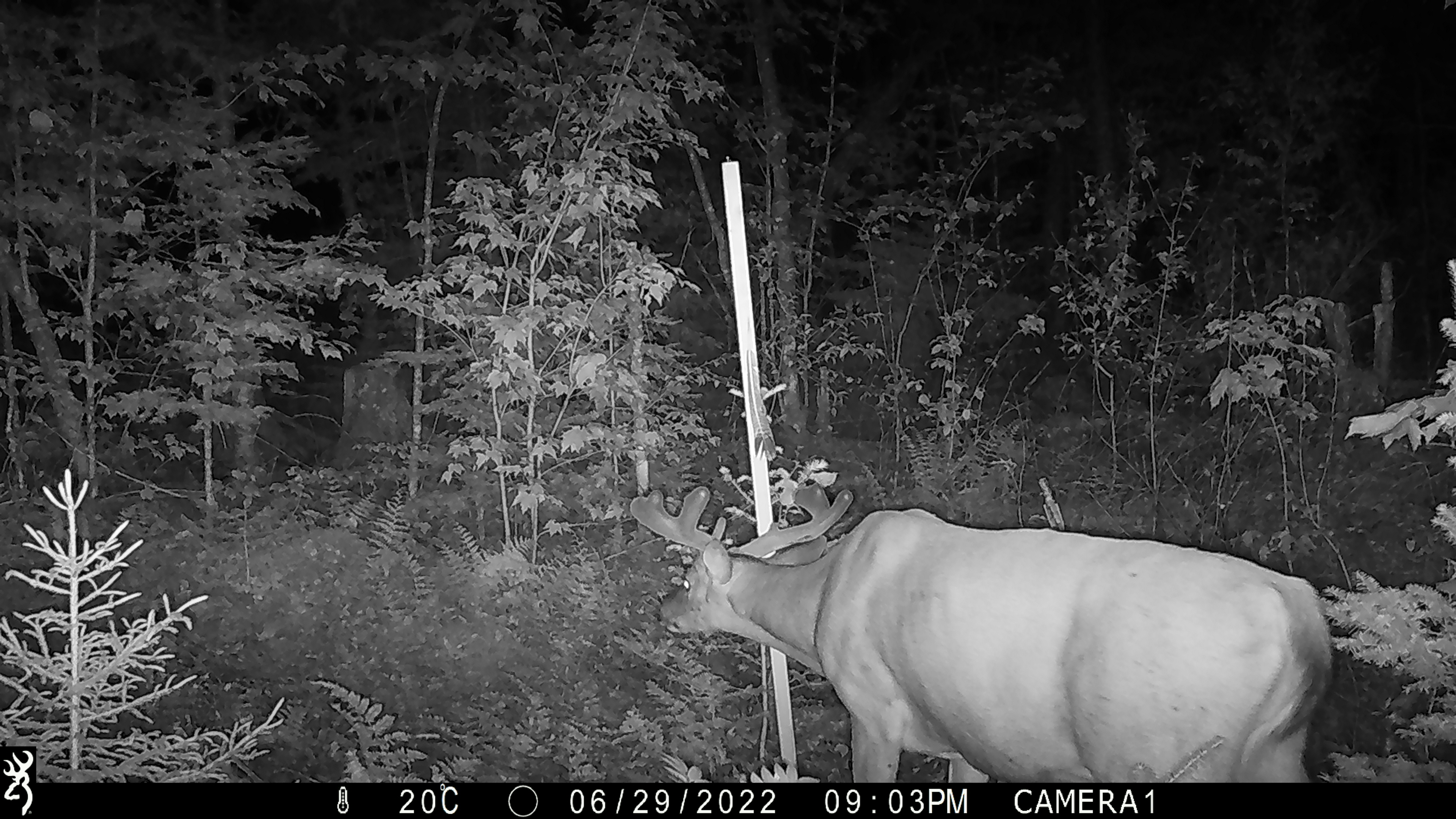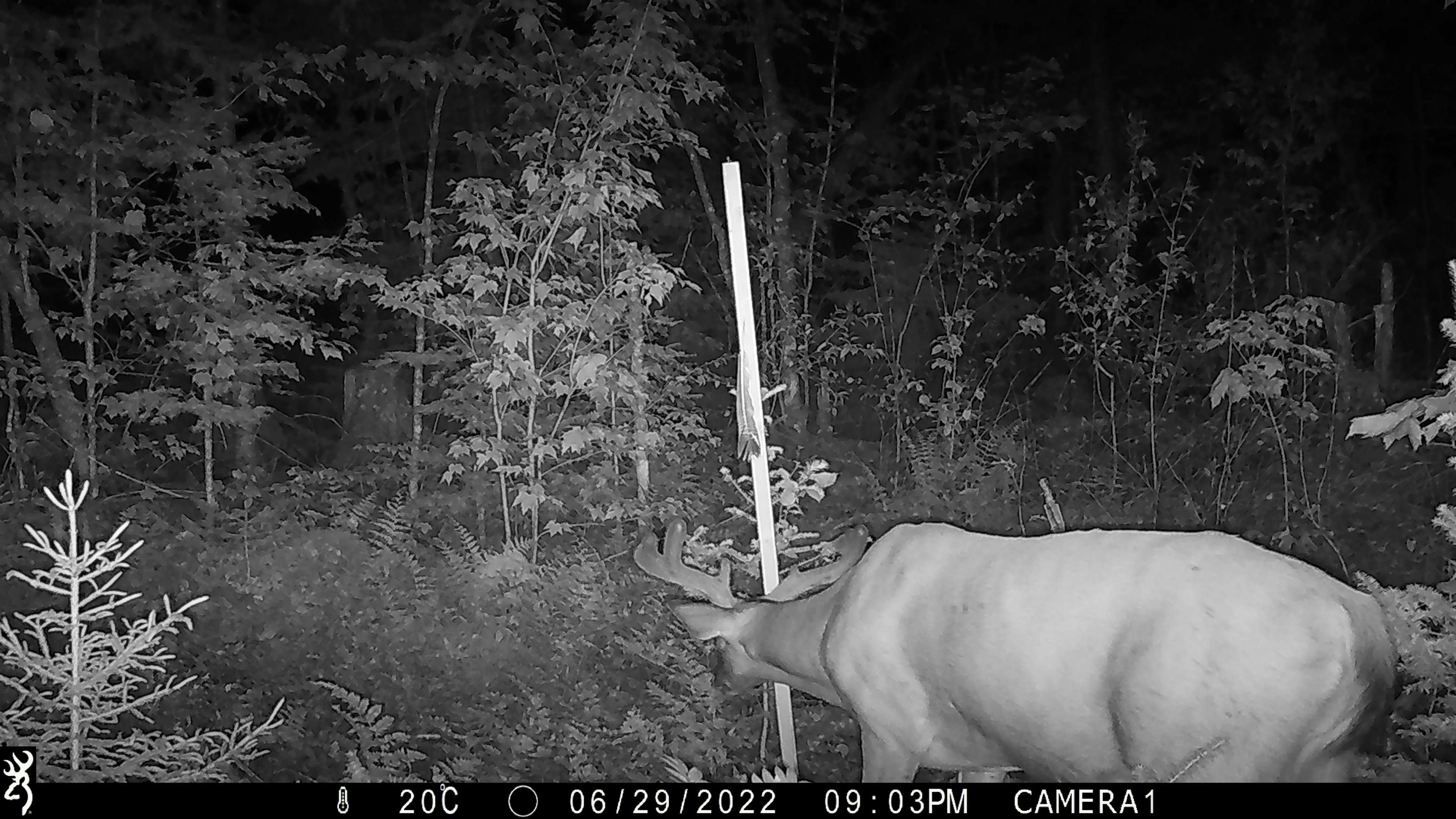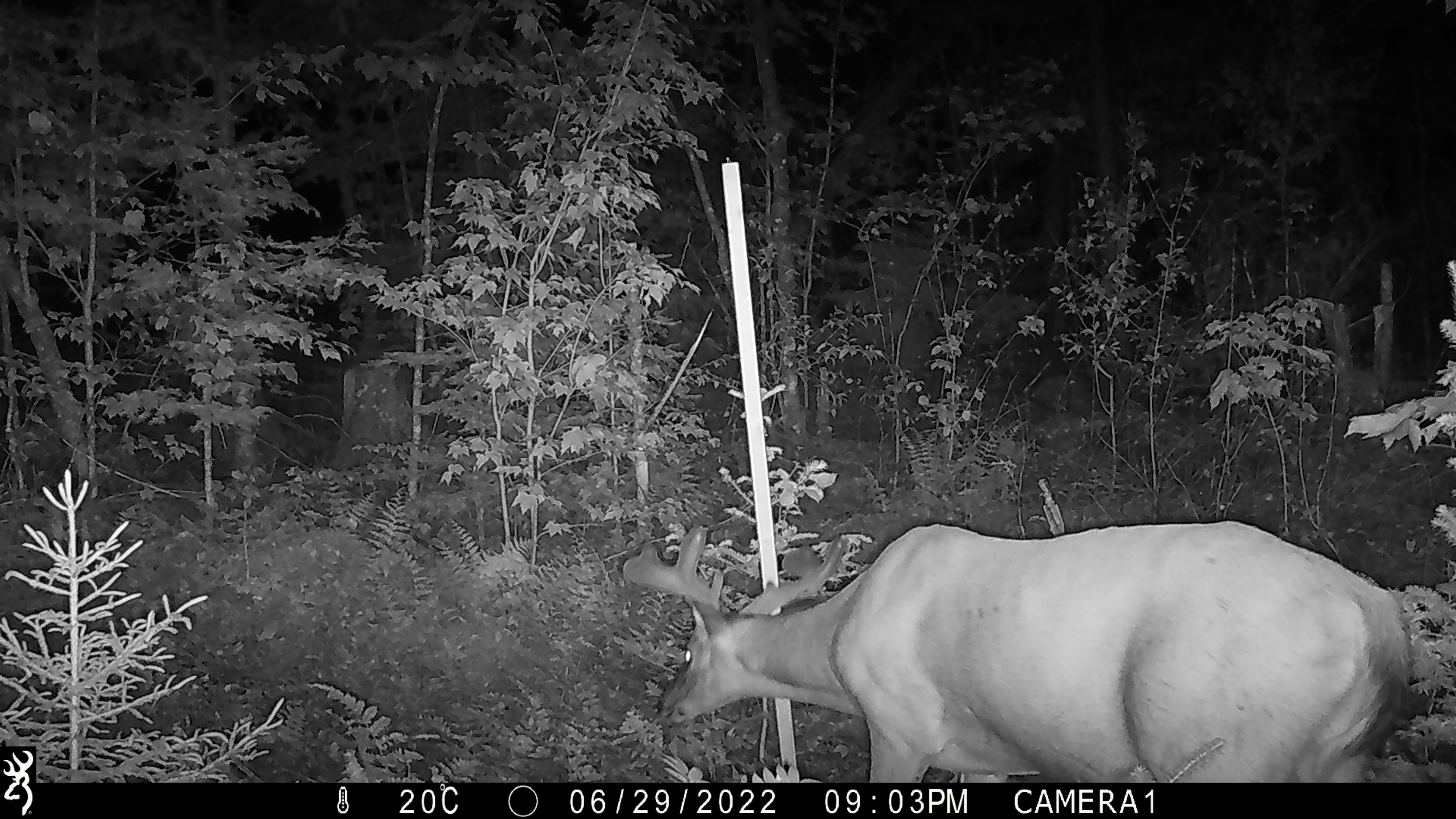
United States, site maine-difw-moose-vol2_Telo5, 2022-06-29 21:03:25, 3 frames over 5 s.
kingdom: Animalia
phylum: Chordata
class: Mammalia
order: Artiodactyla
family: Cervidae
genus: Odocoileus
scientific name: Odocoileus virginianus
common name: white-tailed deer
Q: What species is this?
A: White-tailed deer (Odocoileus virginianus).